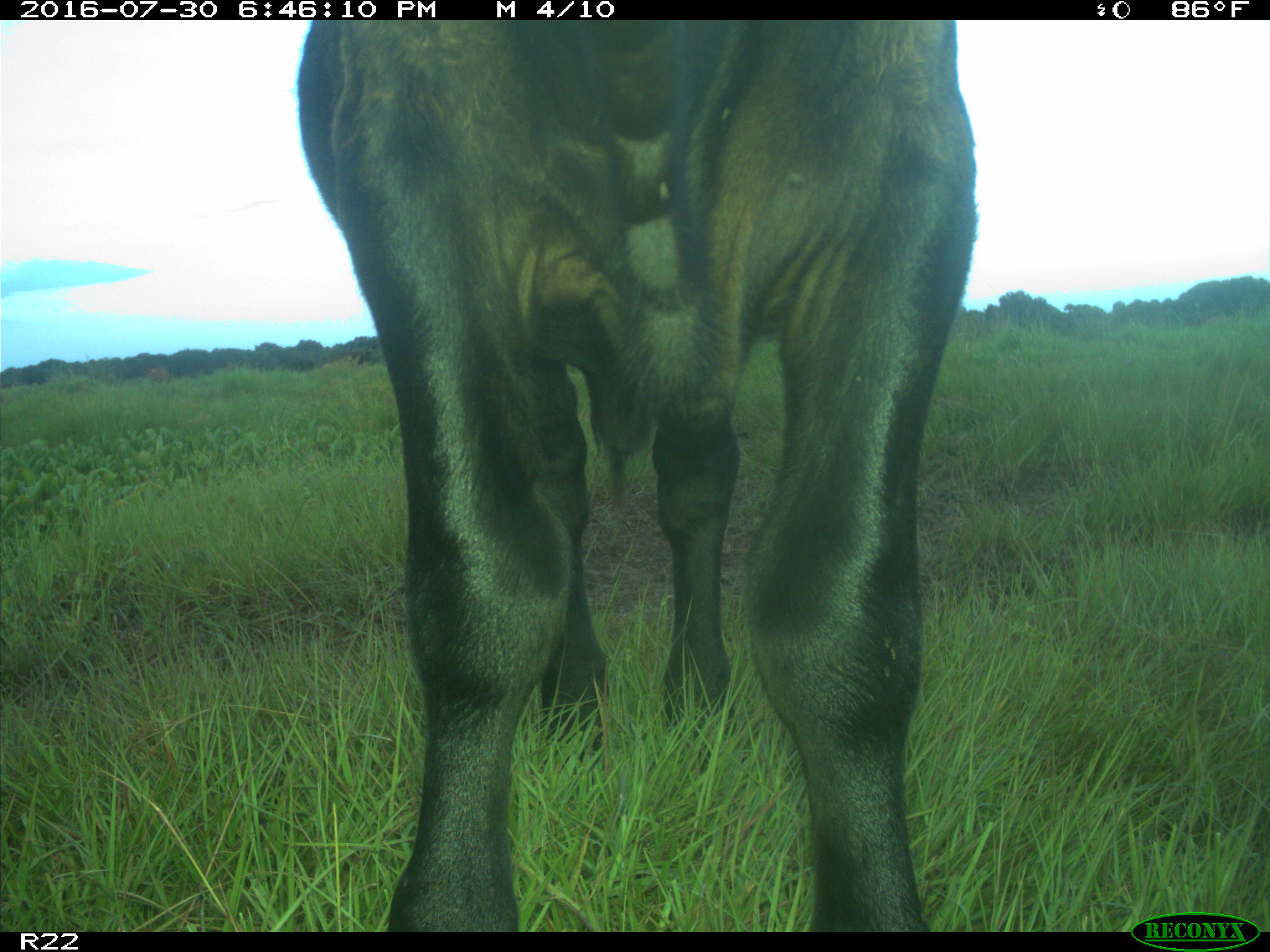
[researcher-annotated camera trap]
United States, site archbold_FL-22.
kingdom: Animalia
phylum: Chordata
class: Mammalia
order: Artiodactyla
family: Bovidae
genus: Bos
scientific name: Bos taurus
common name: domestic cow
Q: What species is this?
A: Bos taurus (domestic cow).